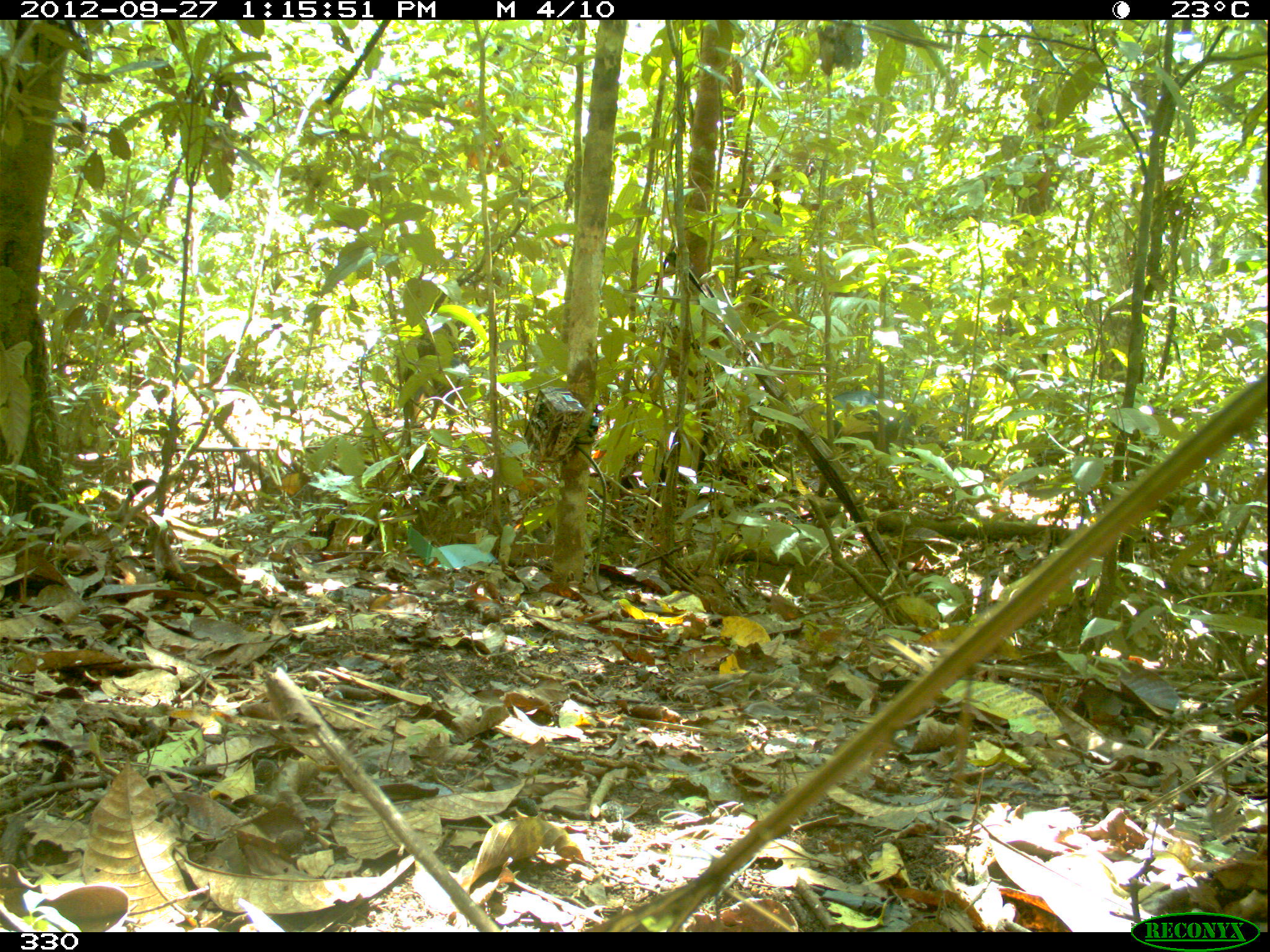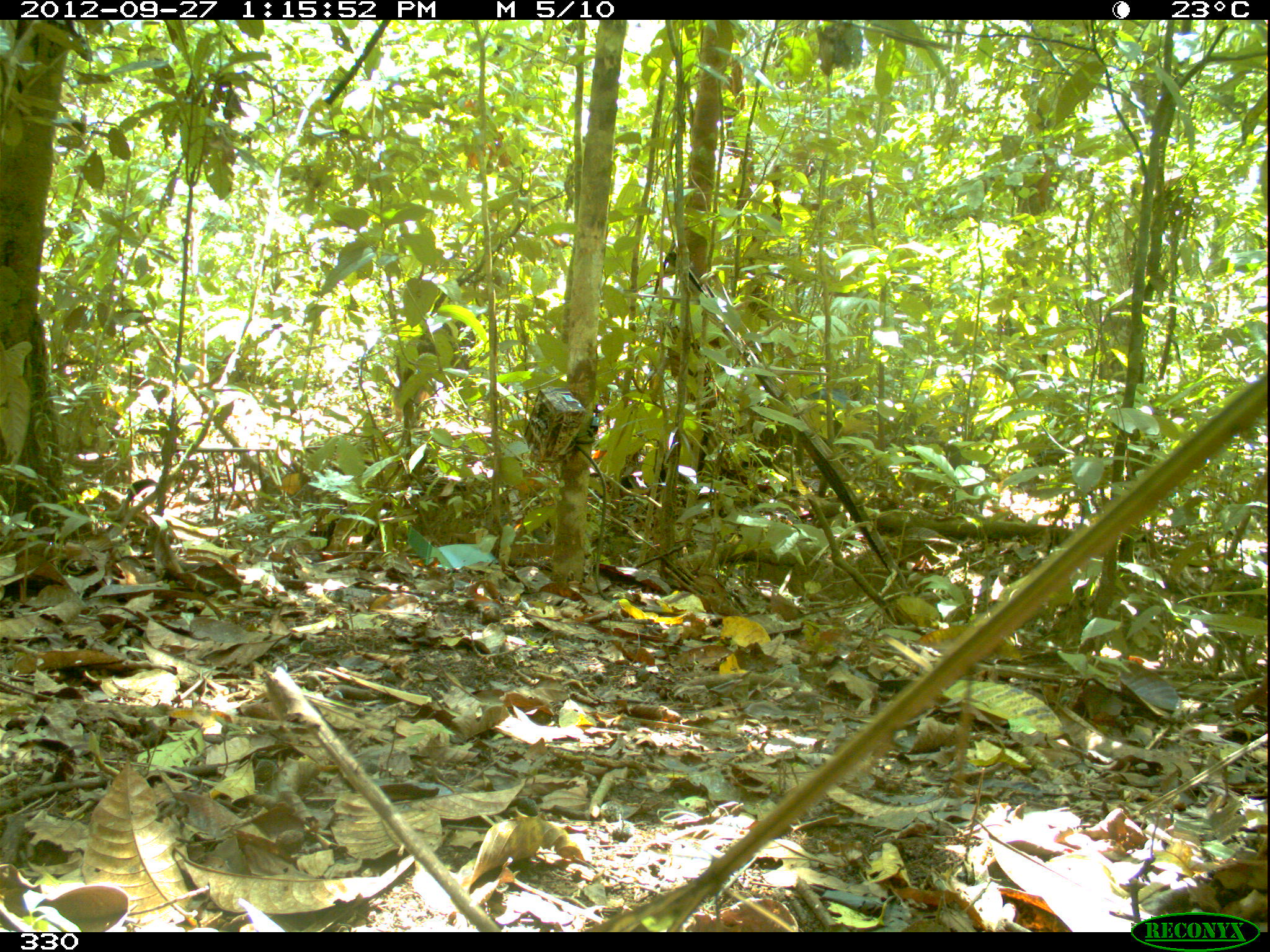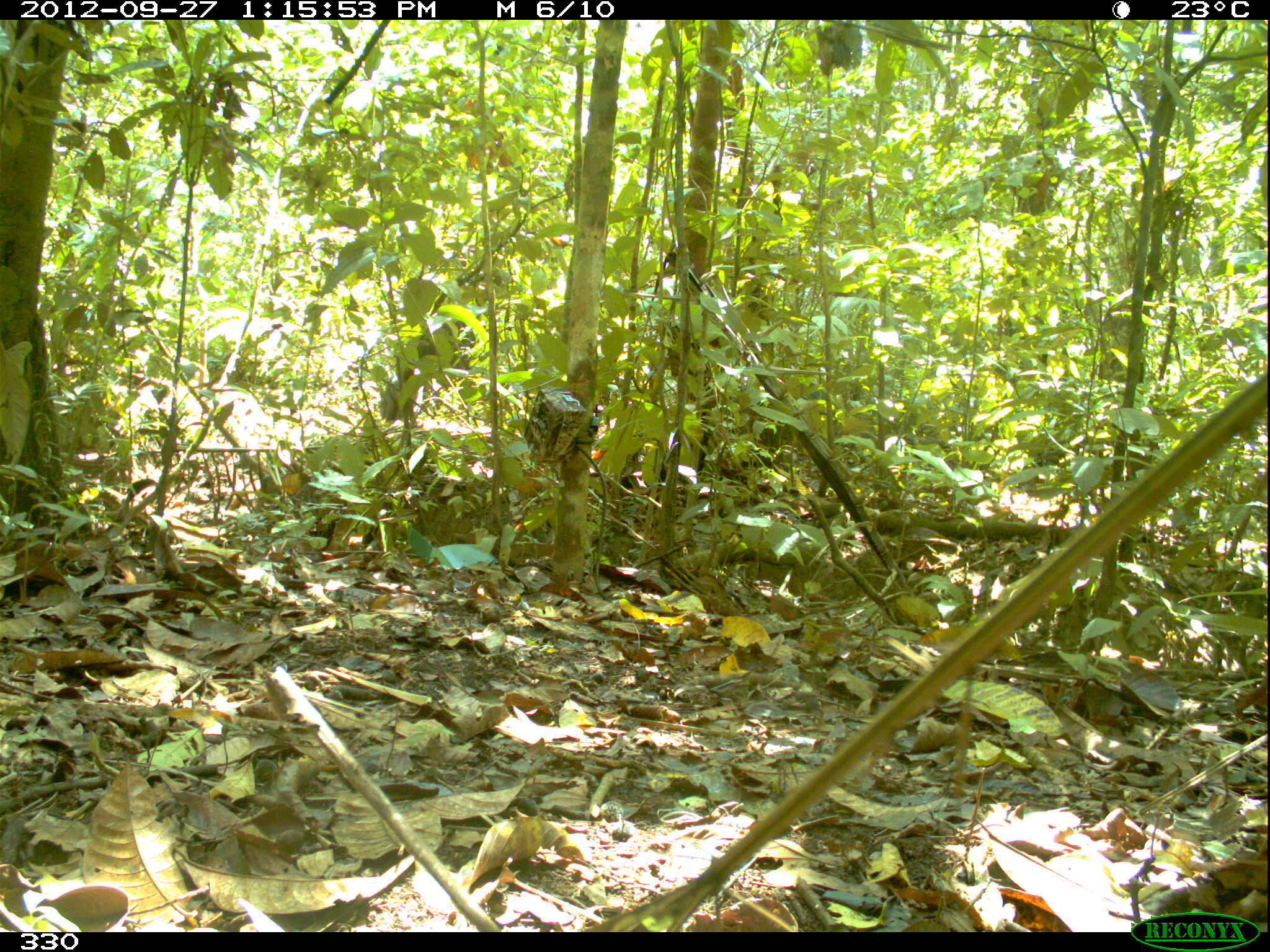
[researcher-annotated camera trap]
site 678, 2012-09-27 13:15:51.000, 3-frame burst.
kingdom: Animalia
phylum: Chordata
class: Mammalia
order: Artiodactyla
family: Tayassuidae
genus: Tayassu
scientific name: Tayassu pecari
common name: white-lipped peccary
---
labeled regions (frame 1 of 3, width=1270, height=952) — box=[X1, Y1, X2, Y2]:
tayassu pecari: box=[394, 336, 468, 425]; box=[819, 389, 909, 453]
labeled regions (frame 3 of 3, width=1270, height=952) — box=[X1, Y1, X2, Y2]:
tayassu pecari: box=[380, 322, 471, 421]; box=[732, 380, 835, 434]